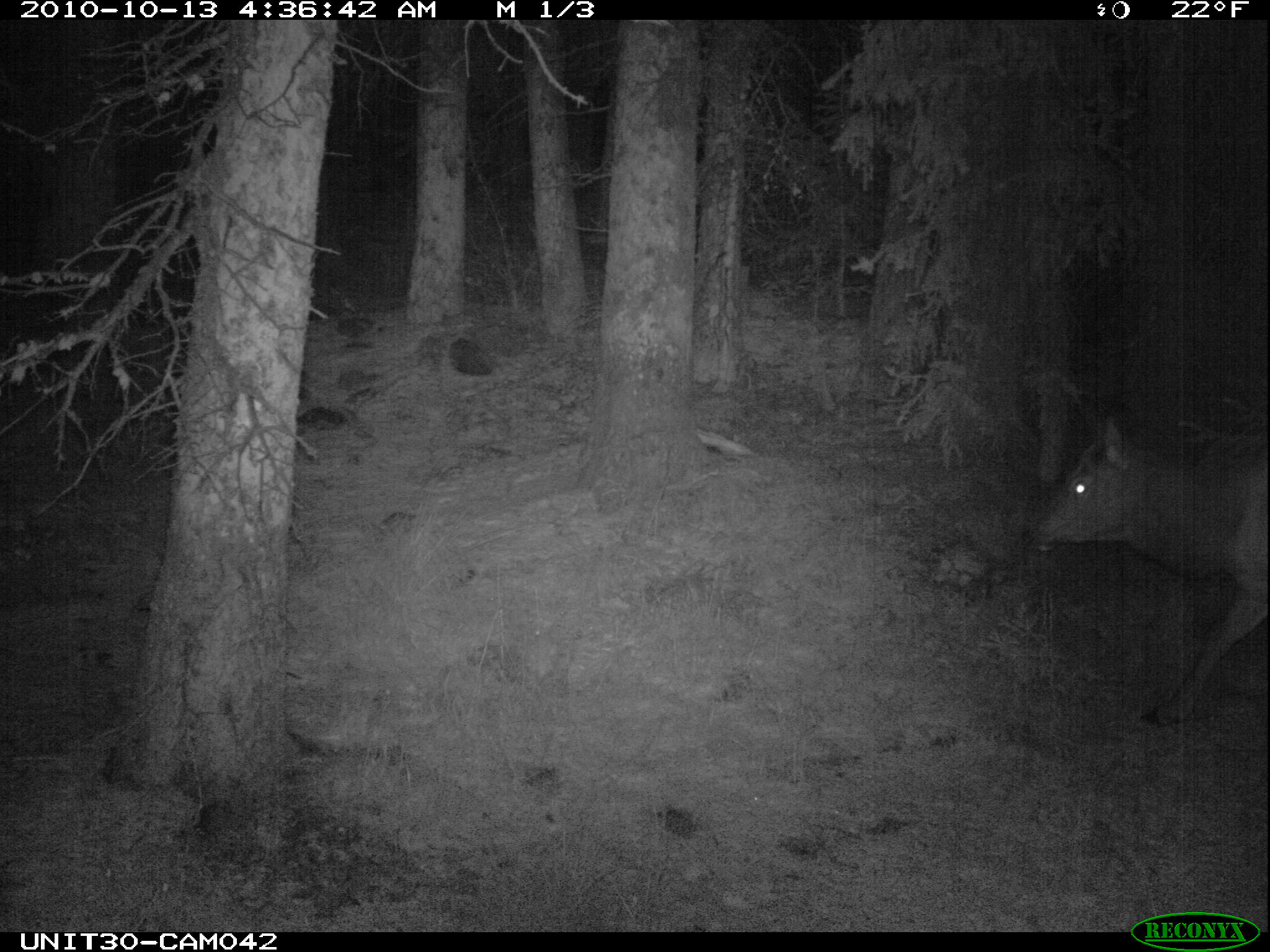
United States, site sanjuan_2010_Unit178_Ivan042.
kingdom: Animalia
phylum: Chordata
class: Mammalia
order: Artiodactyla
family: Cervidae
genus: Cervus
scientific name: Cervus elaphus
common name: red deer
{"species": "Cervus elaphus (red deer)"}